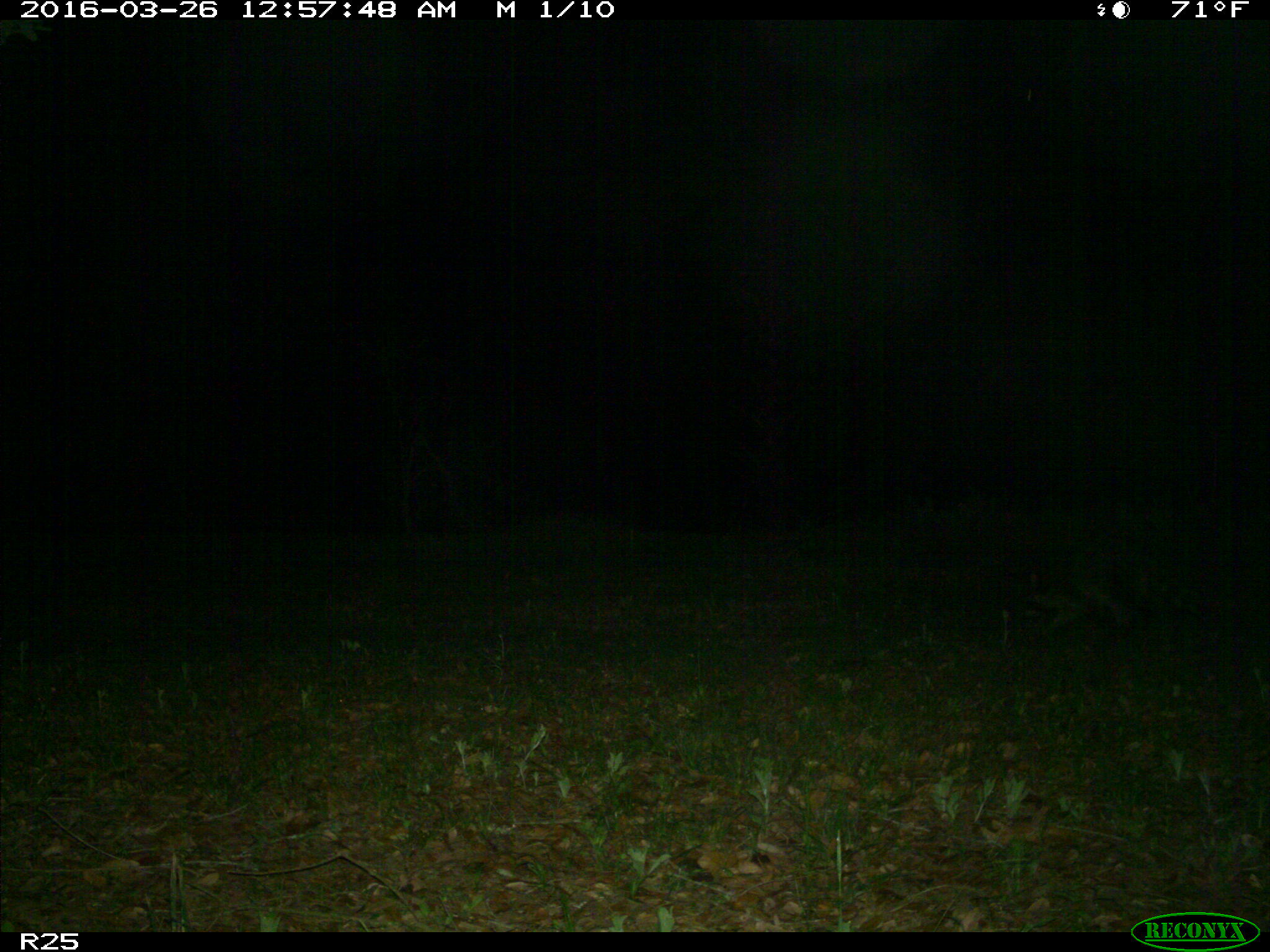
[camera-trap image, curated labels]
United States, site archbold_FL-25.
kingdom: Animalia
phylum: Chordata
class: Mammalia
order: Carnivora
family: Procyonidae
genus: Procyon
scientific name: Procyon lotor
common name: common raccoon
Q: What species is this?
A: Procyon lotor (common raccoon).